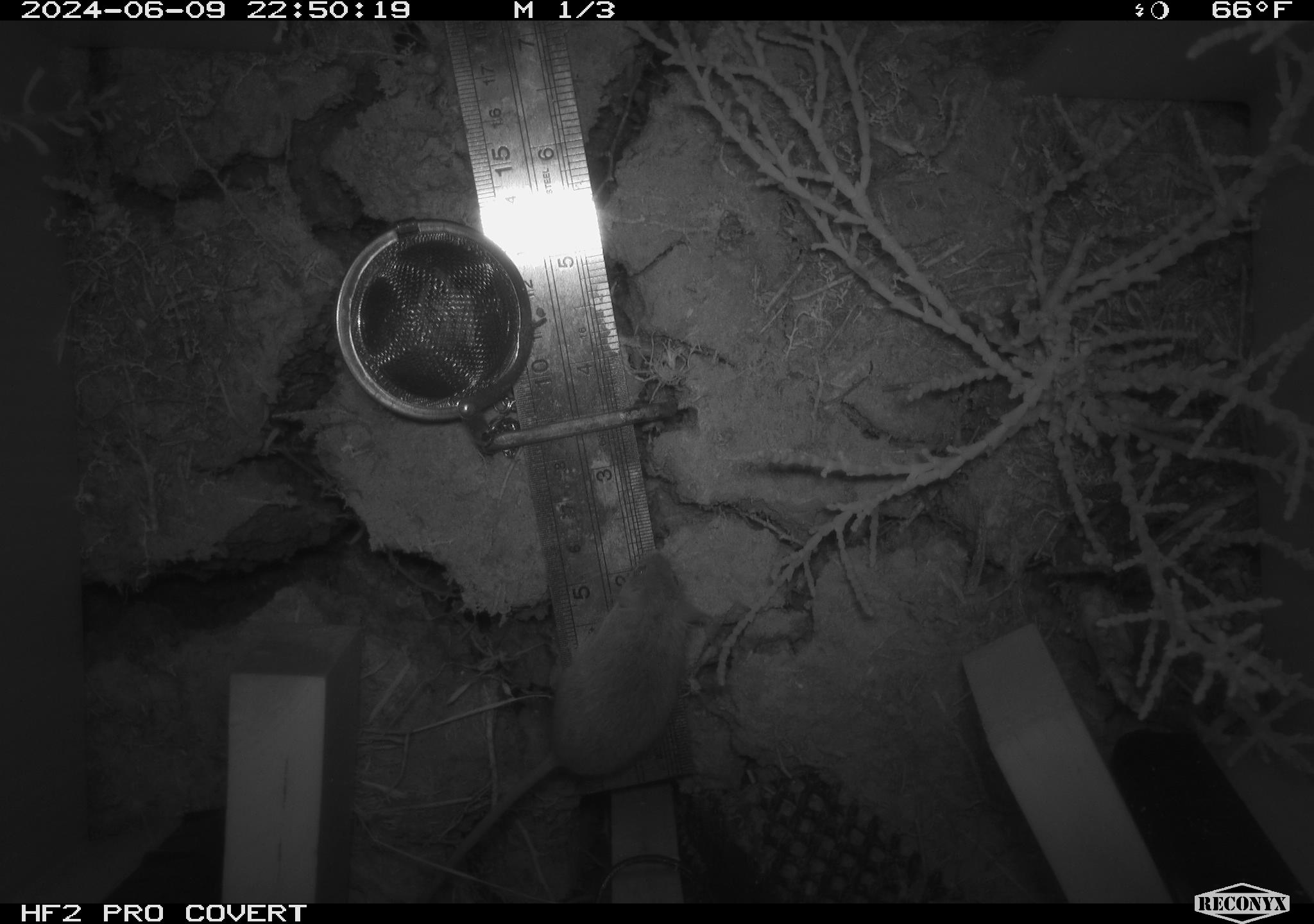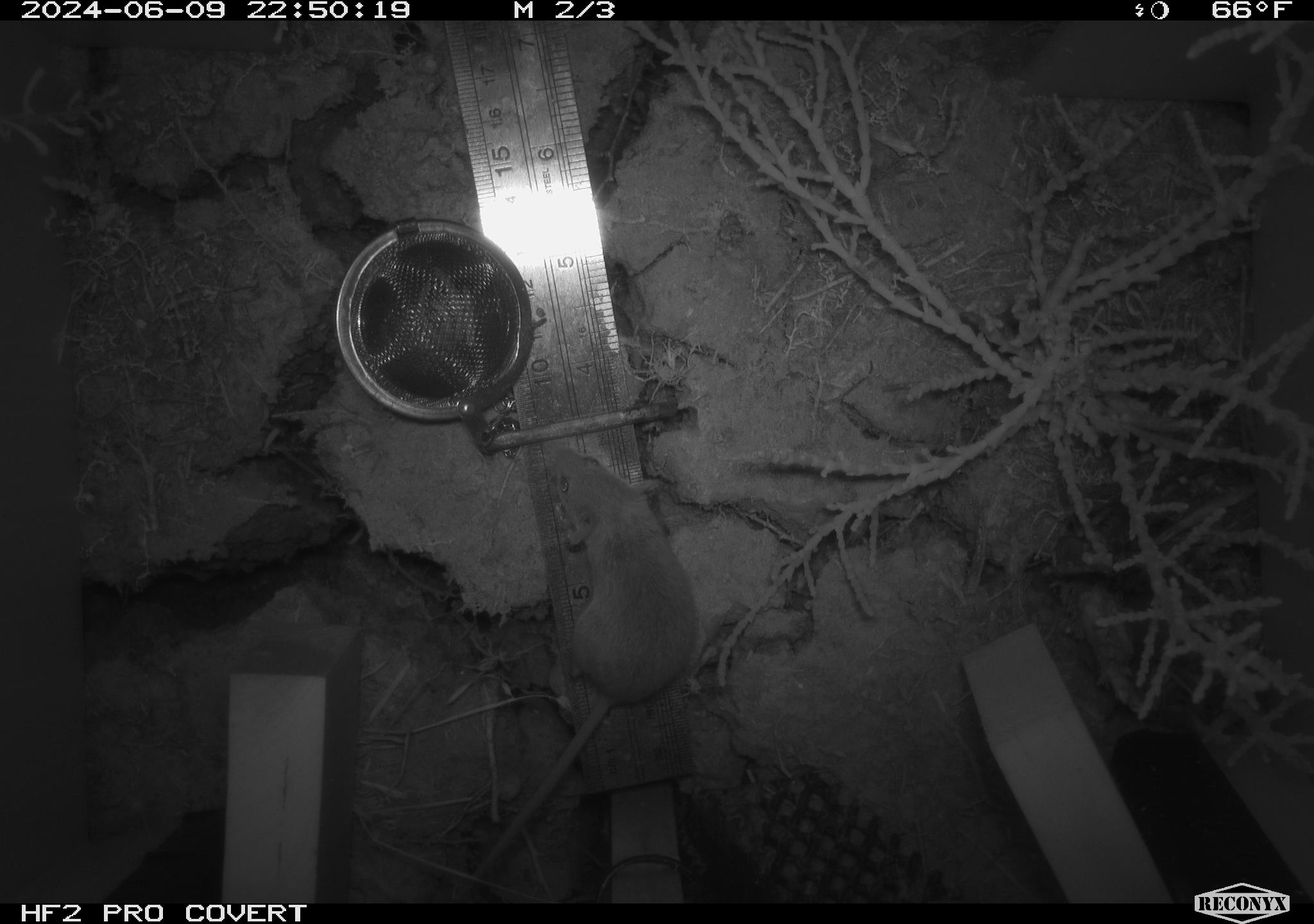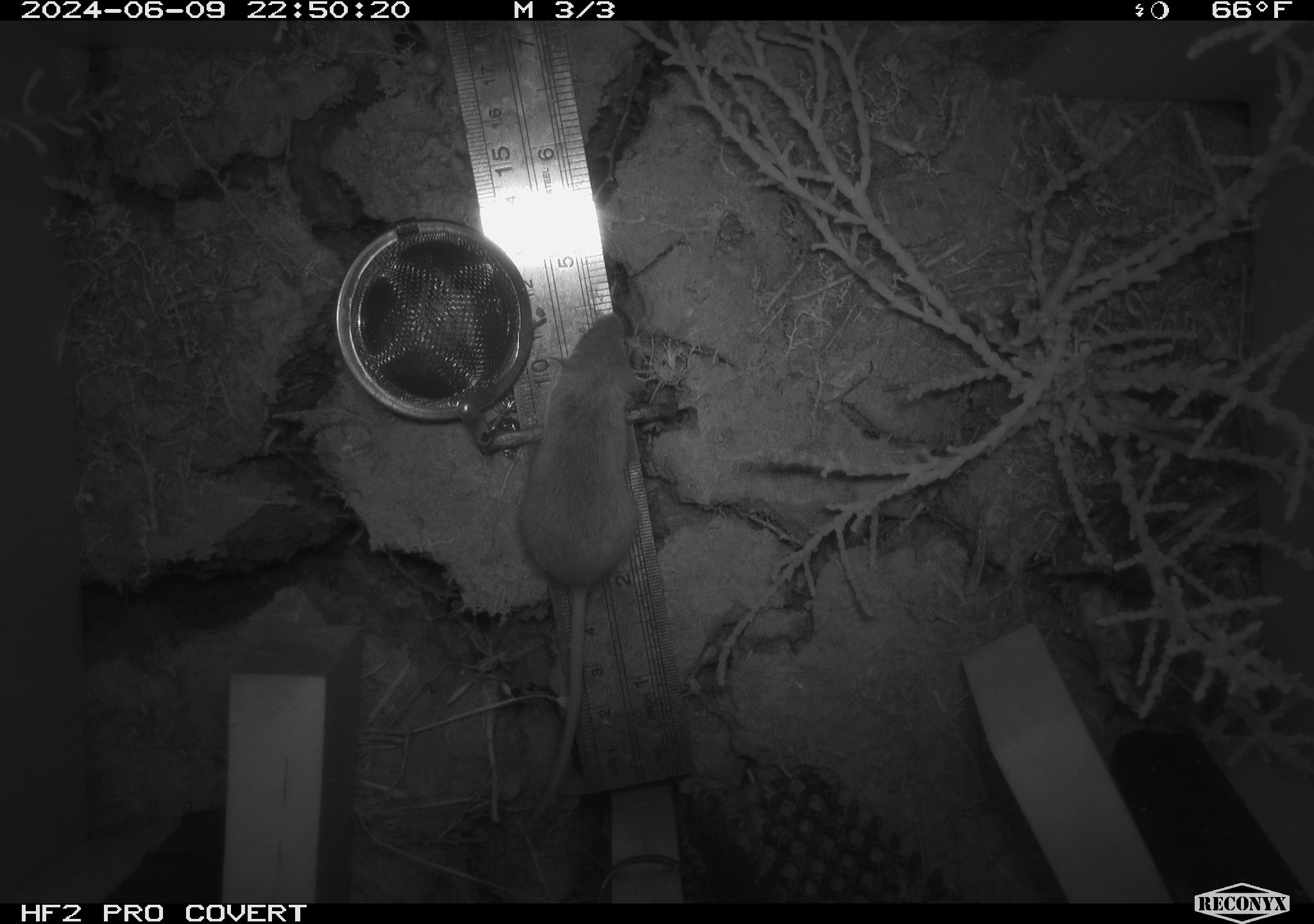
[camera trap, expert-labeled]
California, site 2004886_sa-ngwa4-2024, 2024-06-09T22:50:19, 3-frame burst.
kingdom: Animalia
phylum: Chordata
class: Mammalia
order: Rodentia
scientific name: Rodentia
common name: mouse species